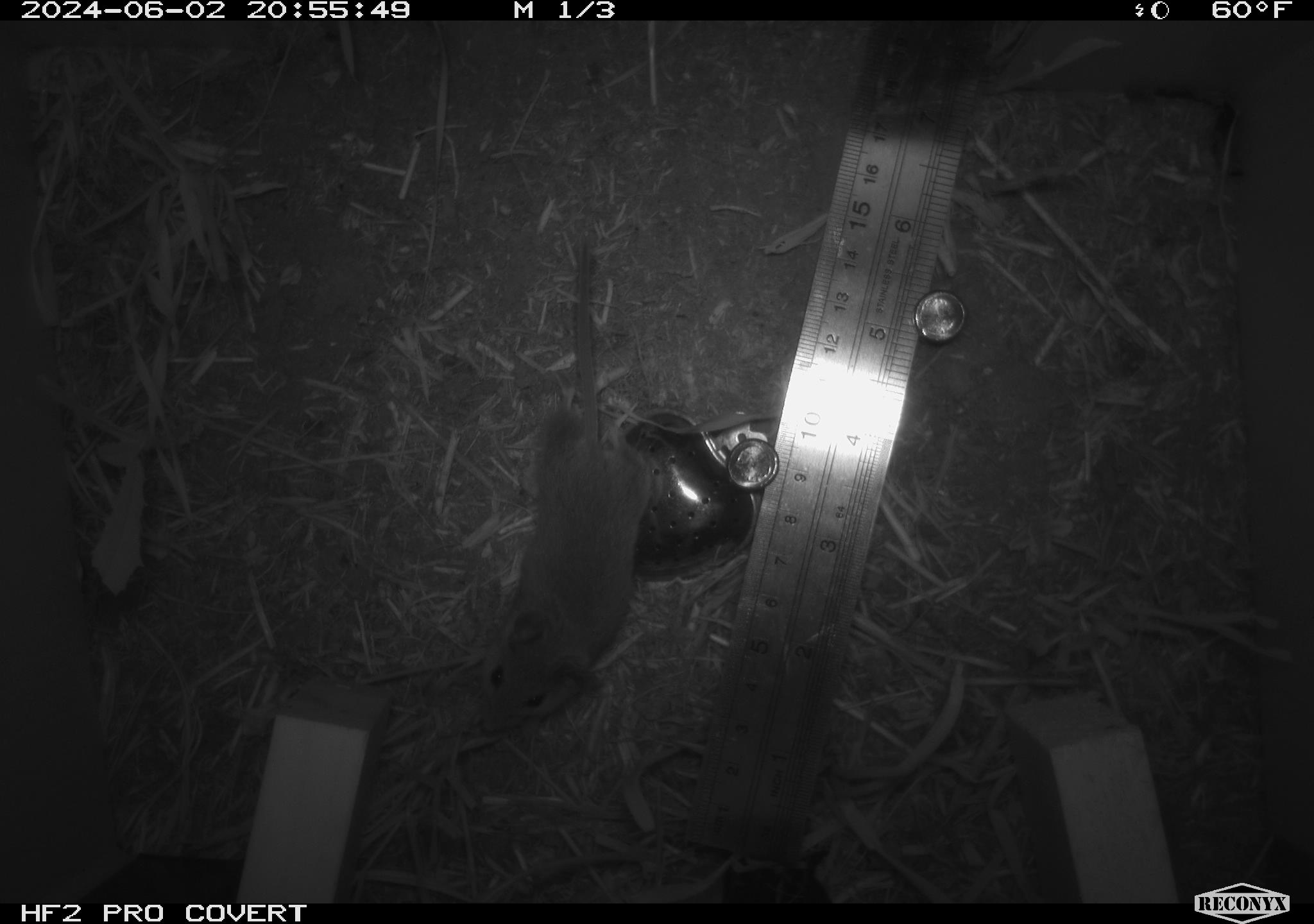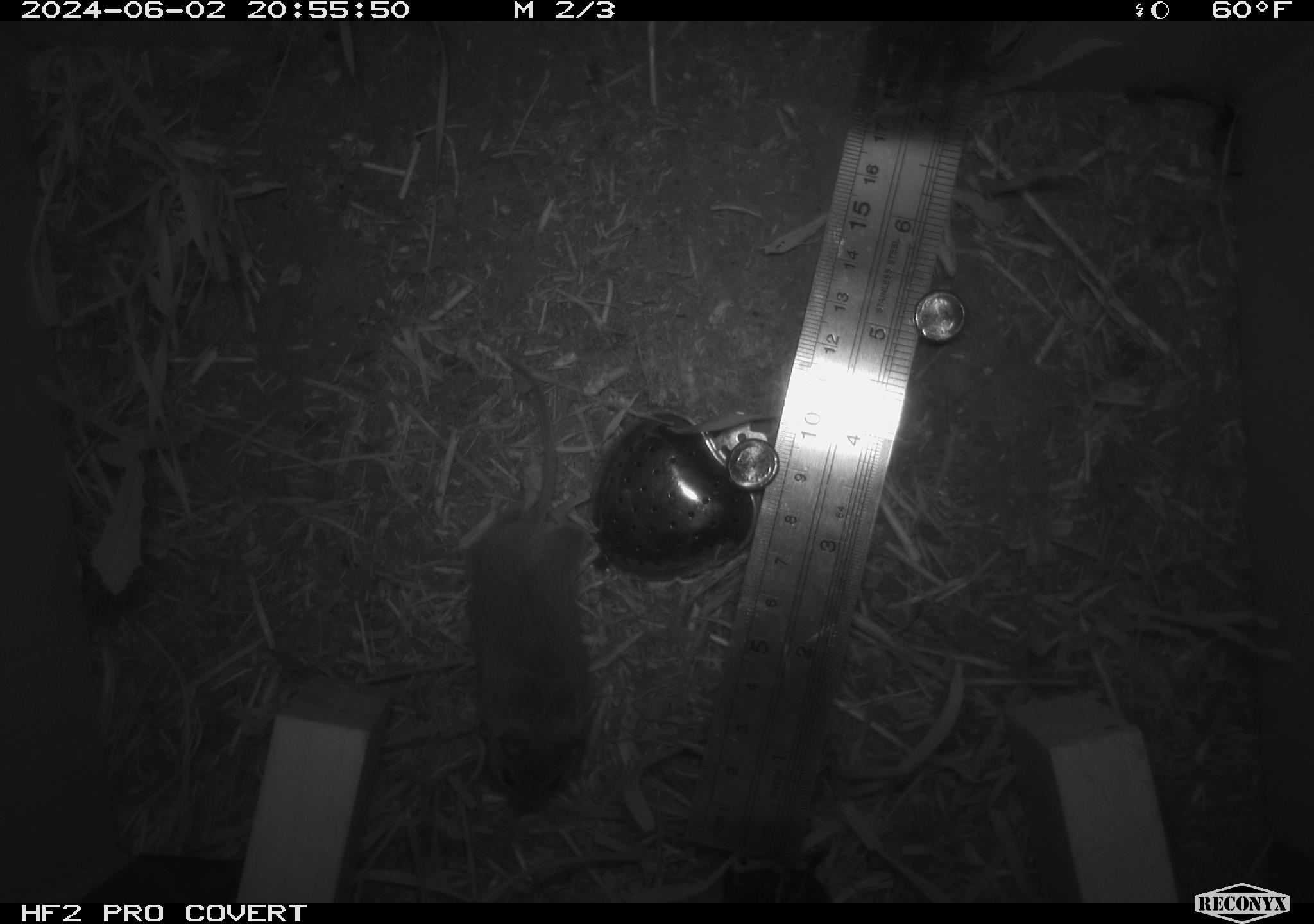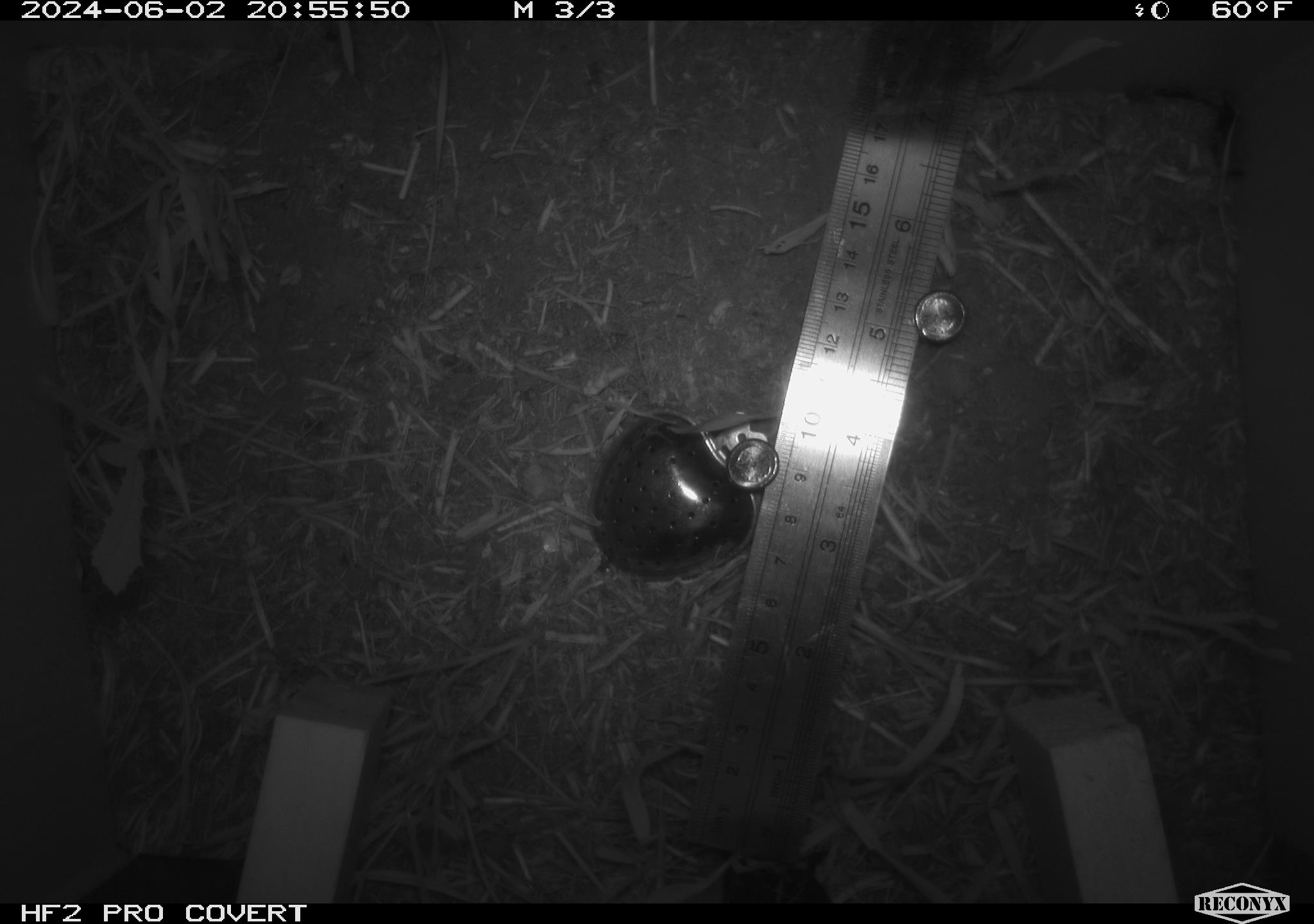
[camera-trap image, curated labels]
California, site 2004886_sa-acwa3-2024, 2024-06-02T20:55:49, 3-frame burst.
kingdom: Animalia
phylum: Chordata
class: Mammalia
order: Rodentia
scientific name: Rodentia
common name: mouse species